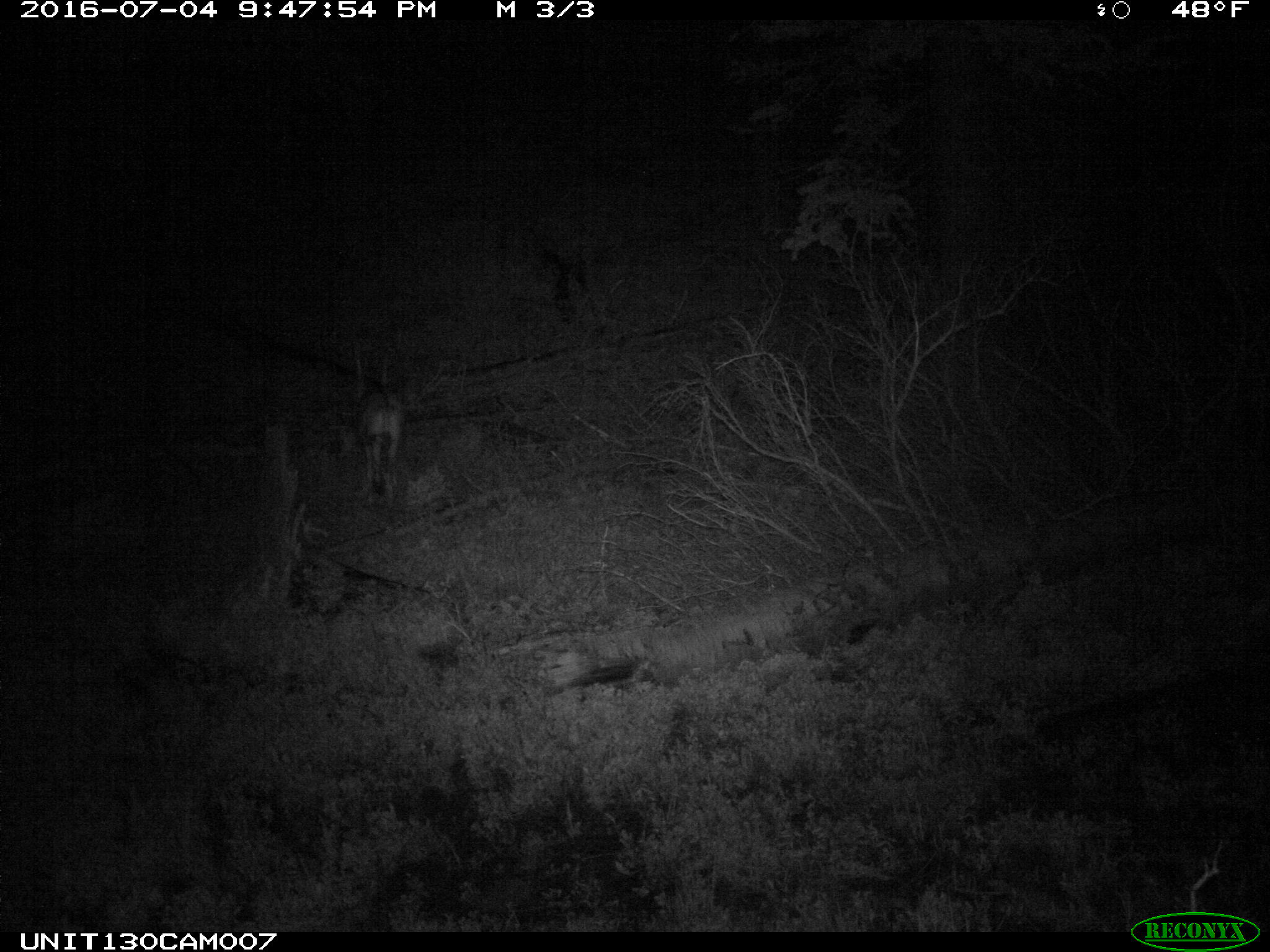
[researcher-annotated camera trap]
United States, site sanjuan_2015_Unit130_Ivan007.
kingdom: Animalia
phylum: Chordata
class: Mammalia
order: Artiodactyla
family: Cervidae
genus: Odocoileus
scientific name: Odocoileus hemionus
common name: mule deer